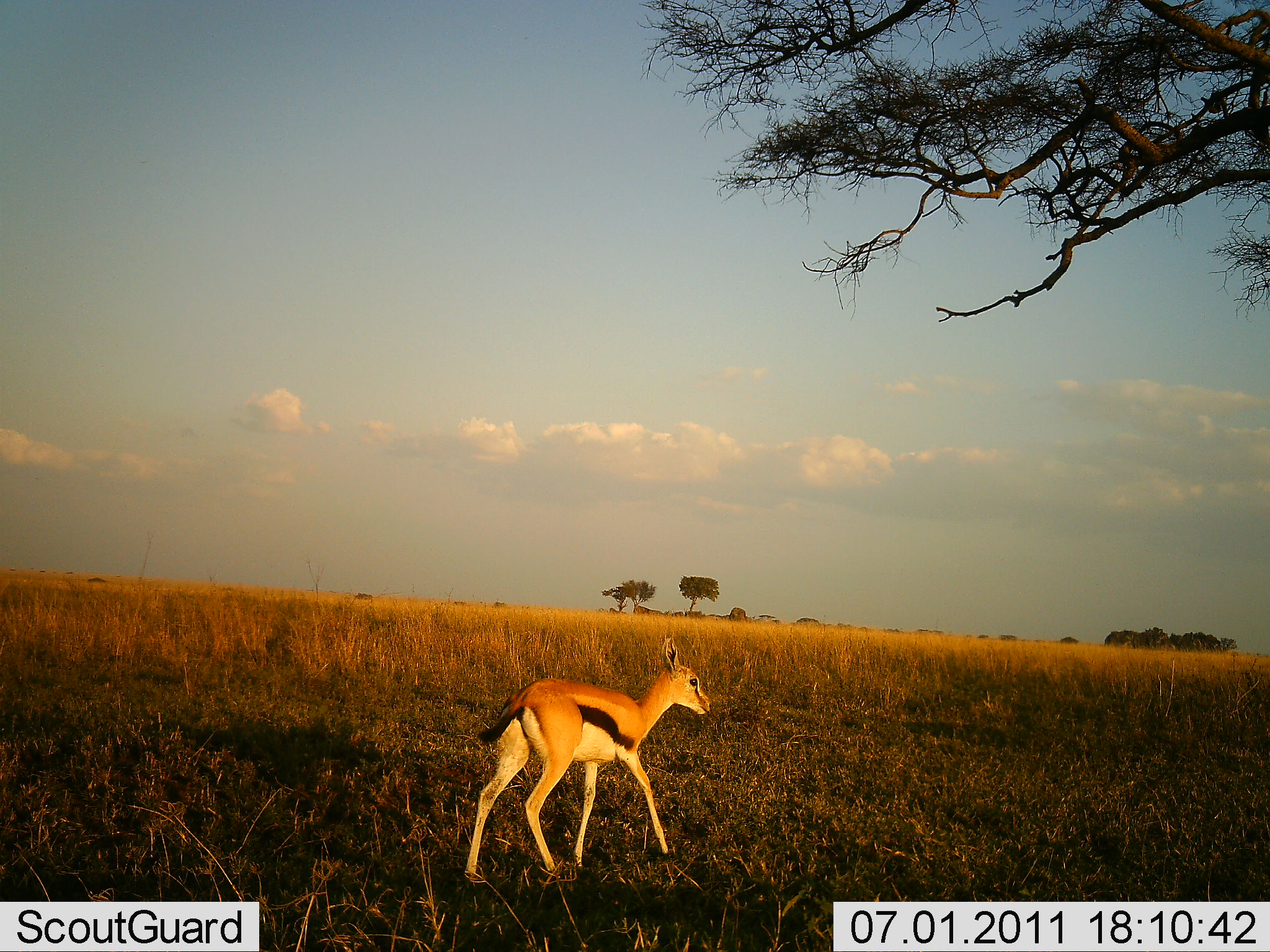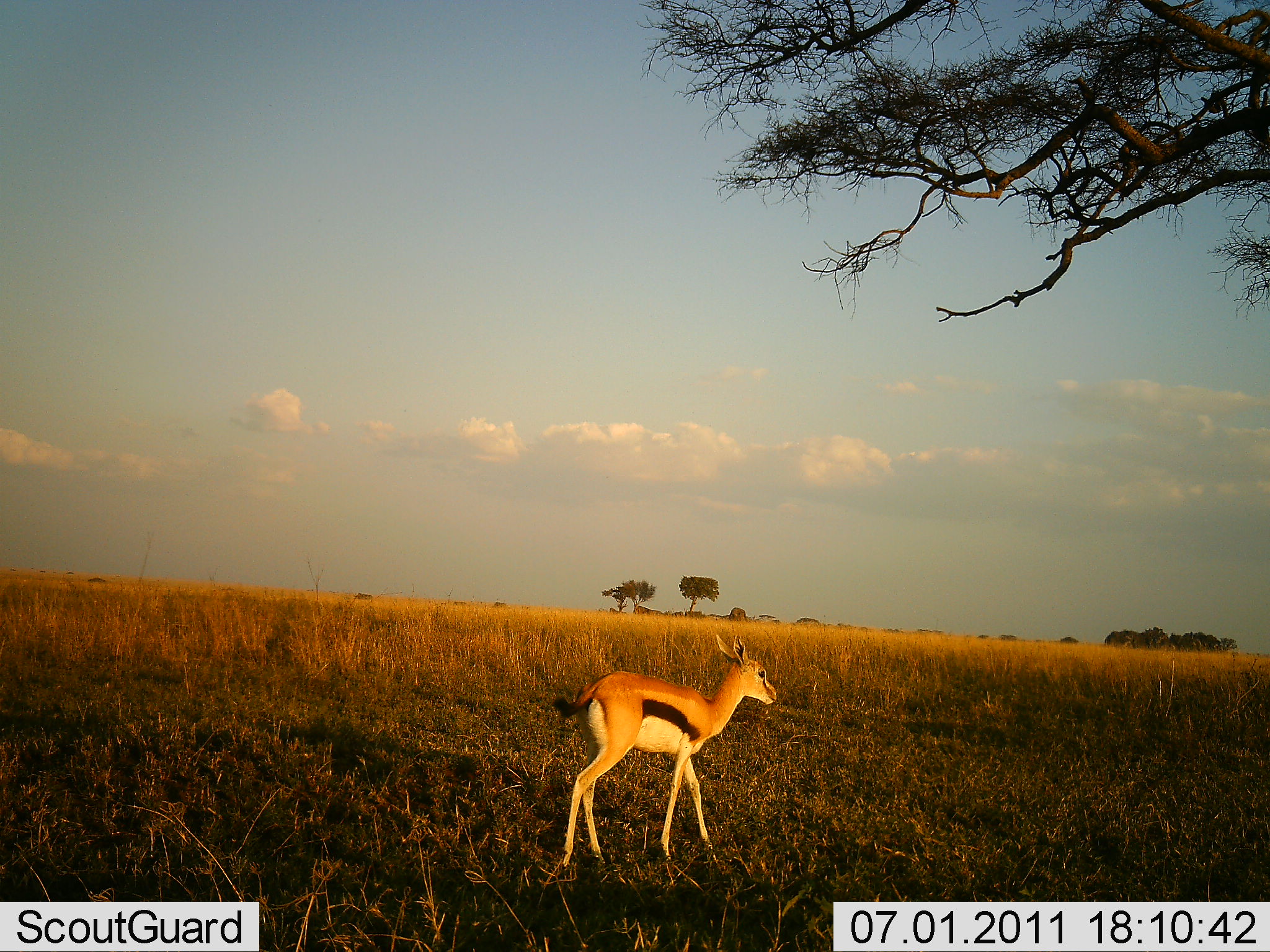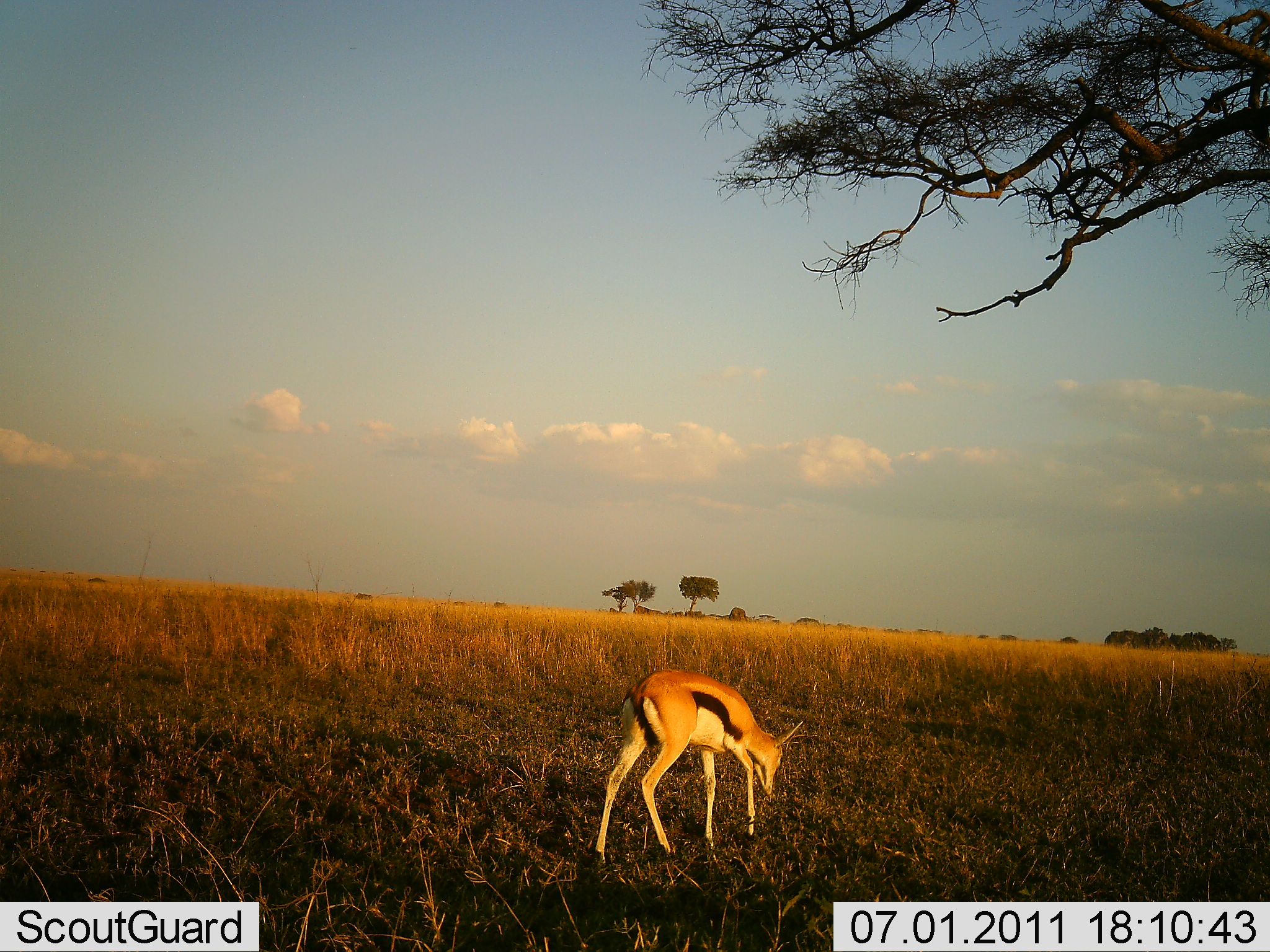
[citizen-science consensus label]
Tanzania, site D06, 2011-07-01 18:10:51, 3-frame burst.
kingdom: Animalia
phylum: Chordata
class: Mammalia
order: Artiodactyla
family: Bovidae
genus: Eudorcas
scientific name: Eudorcas thomsonii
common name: thomson's gazelle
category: gazellethomsons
Gazellethomsons (thomson's gazelle) (Eudorcas thomsonii), count 1. Behavior (volunteer vote fractions): standing 10%, resting 0%, moving 60%, interacting 0%. Young present (vote fraction): 20%. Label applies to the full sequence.